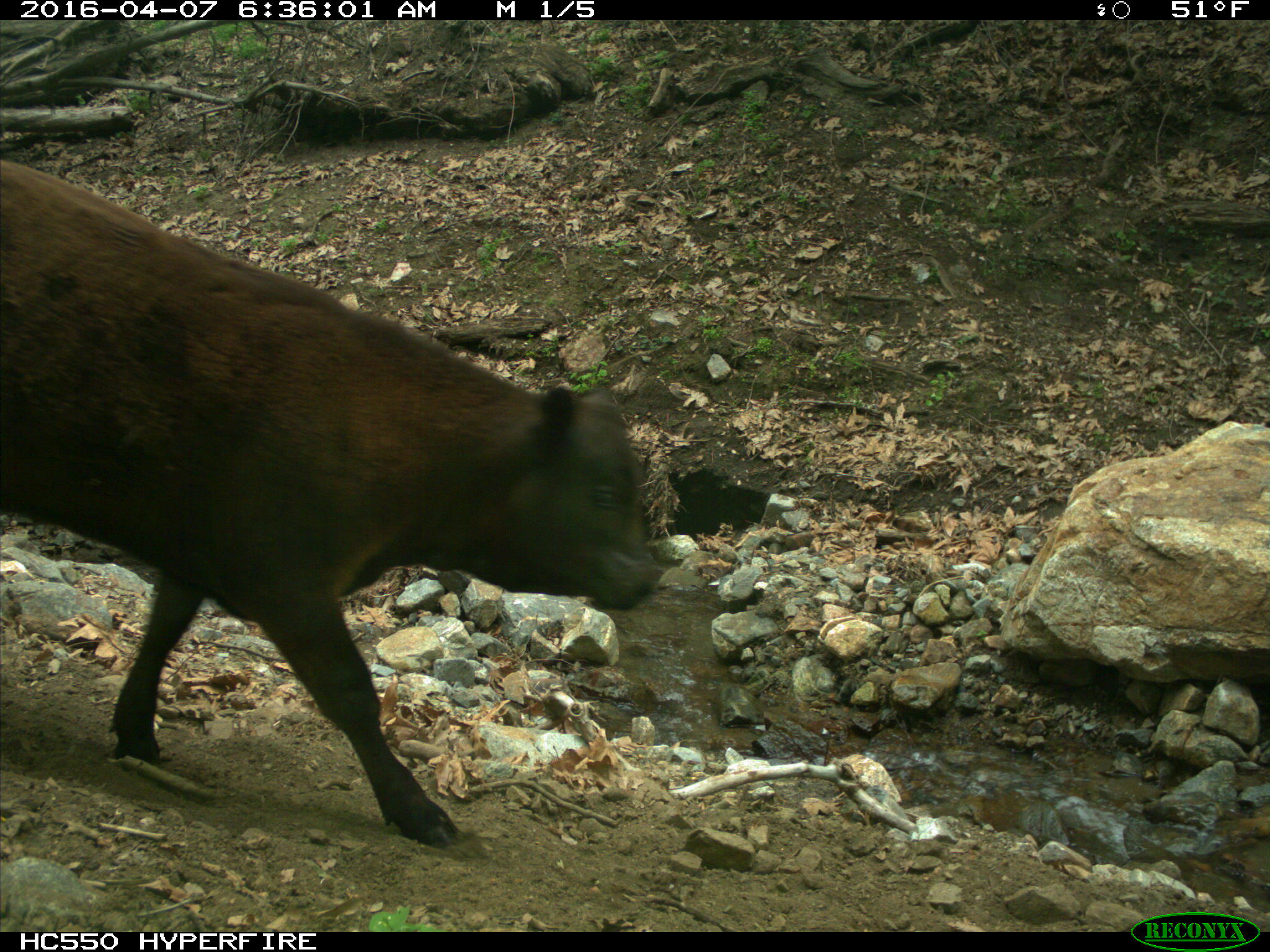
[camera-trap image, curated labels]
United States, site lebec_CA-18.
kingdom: Animalia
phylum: Chordata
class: Mammalia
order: Artiodactyla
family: Bovidae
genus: Bos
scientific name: Bos taurus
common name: domestic cow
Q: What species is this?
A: Bos taurus (domestic cow).